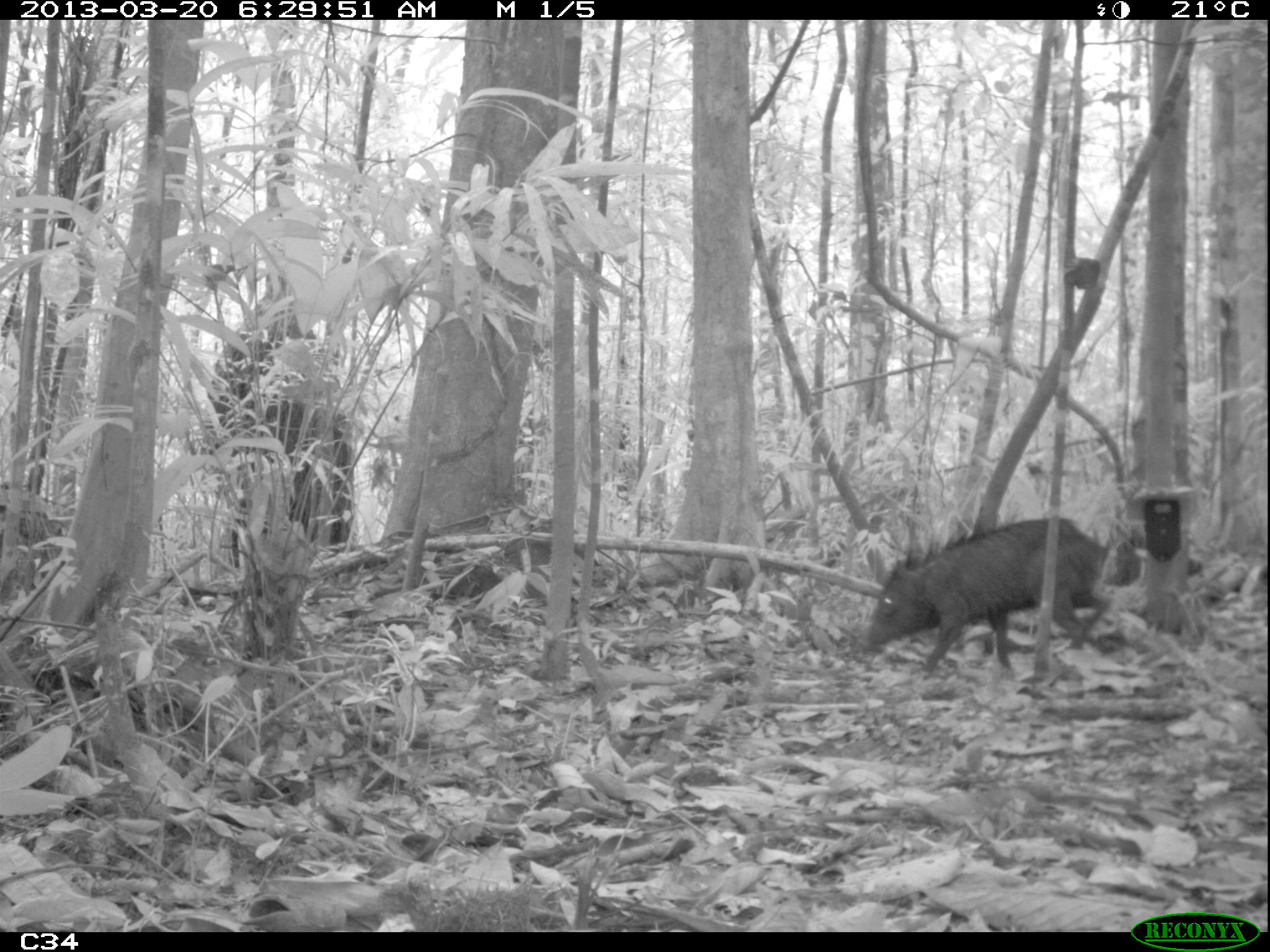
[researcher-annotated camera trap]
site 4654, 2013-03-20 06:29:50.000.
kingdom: Animalia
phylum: Chordata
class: Mammalia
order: Artiodactyla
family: Tayassuidae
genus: Pecari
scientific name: Pecari tajacu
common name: collared peccary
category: tayassu tajacu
Tayassu tajacu (collared peccary) (Pecari tajacu), count 2.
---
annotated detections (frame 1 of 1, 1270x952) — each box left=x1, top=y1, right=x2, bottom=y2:
tayassu tajacu: left=862, top=516, right=1098, bottom=676